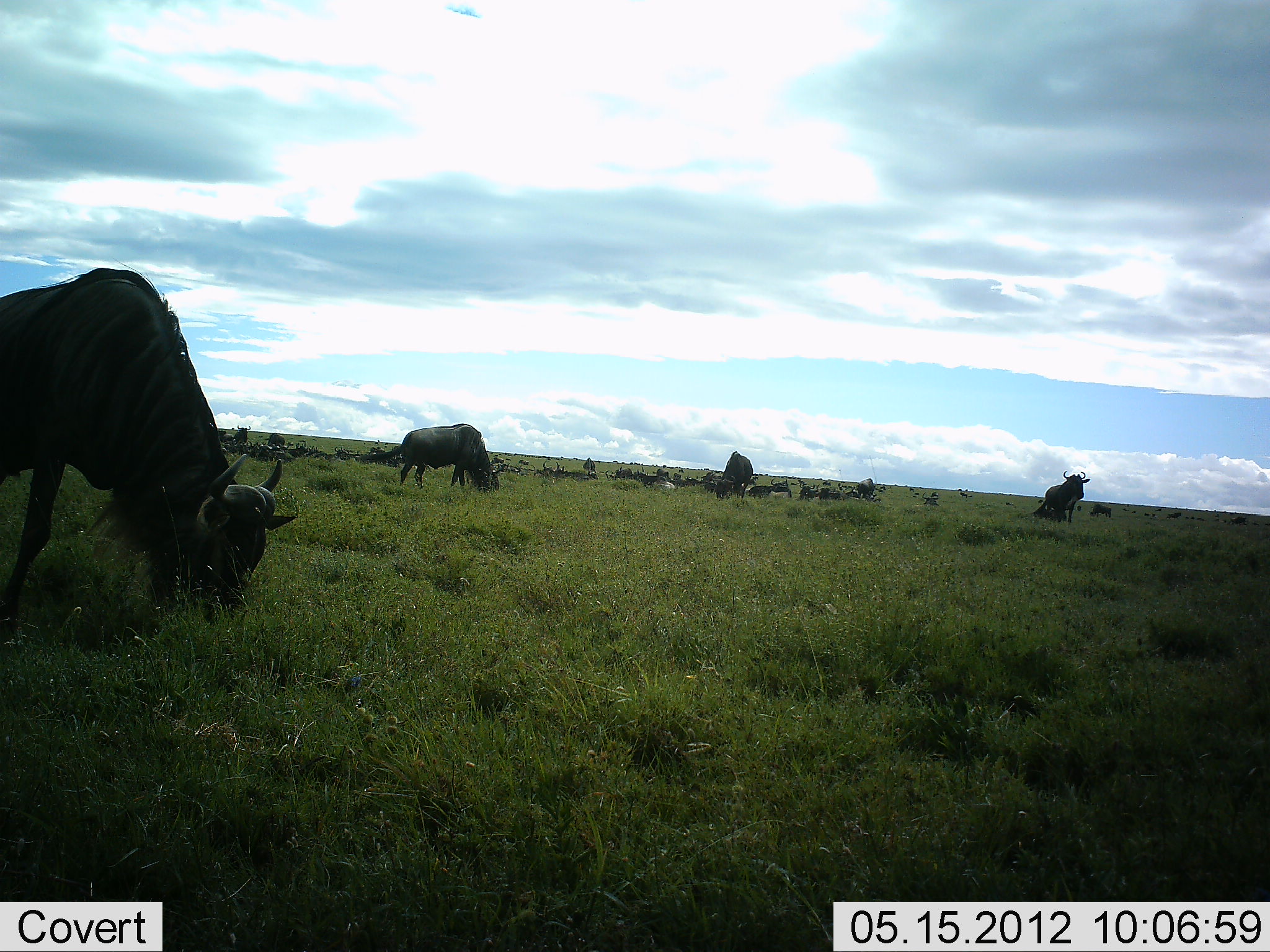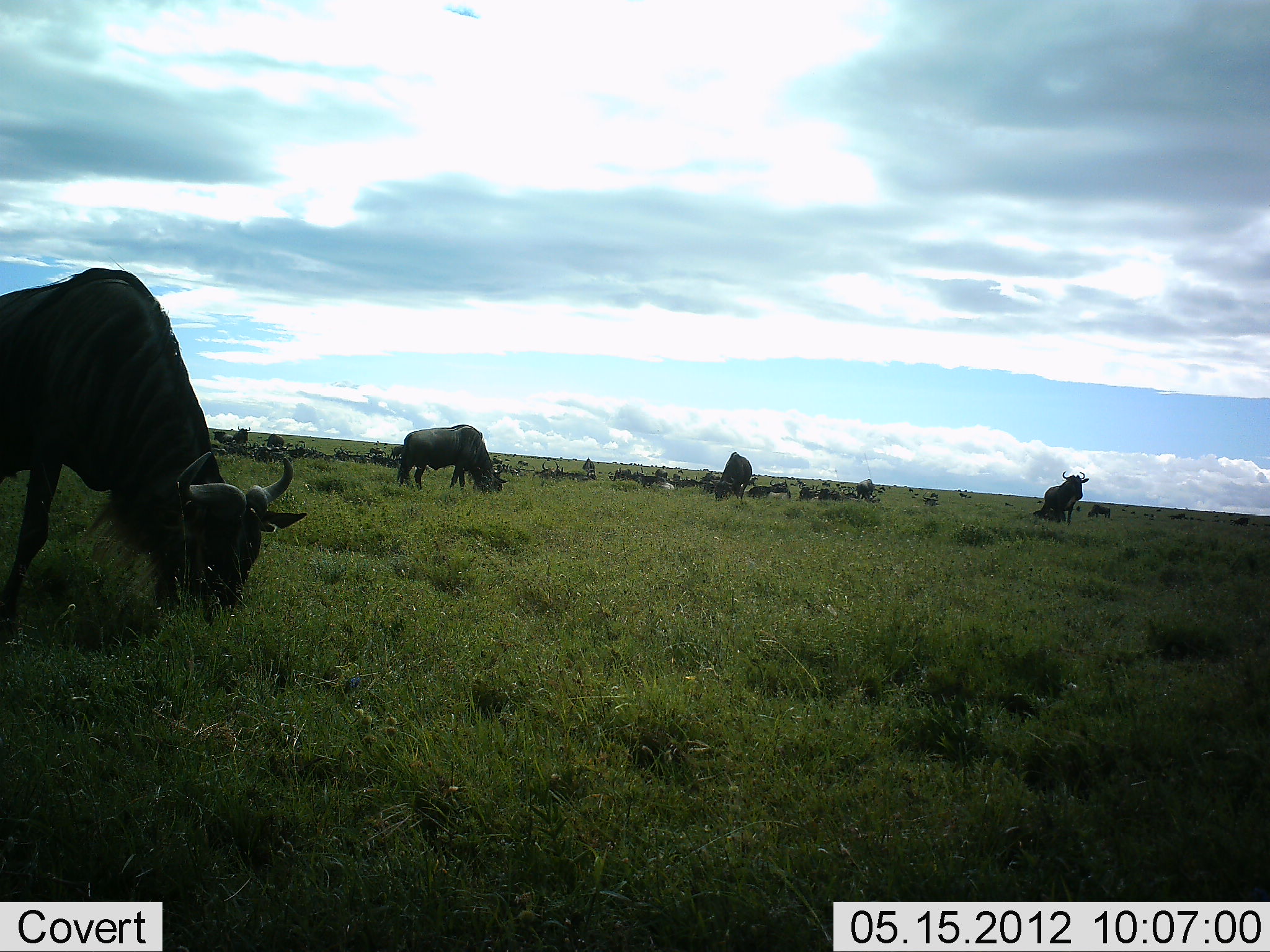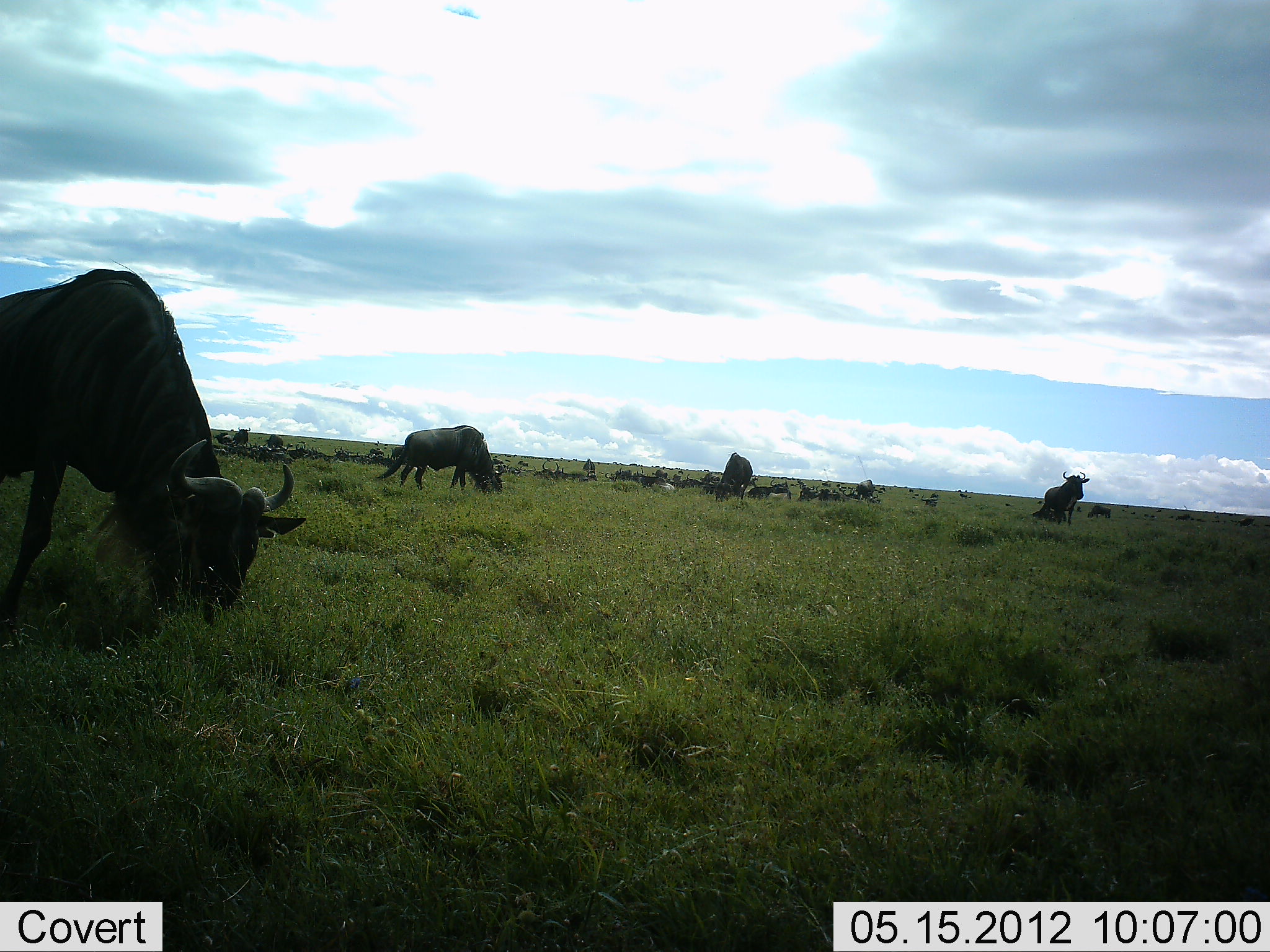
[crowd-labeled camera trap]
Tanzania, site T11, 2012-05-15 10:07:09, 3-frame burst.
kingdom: Animalia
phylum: Chordata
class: Mammalia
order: Artiodactyla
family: Bovidae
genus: Connochaetes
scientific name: Connochaetes taurinus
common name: blue wildebeest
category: wildebeest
Wildebeest (blue wildebeest) (Connochaetes taurinus), count 11-50. Behavior (volunteer vote fractions): standing 40%, resting 60%, moving 20%, interacting 0%. Young present (vote fraction): 0%. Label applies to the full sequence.